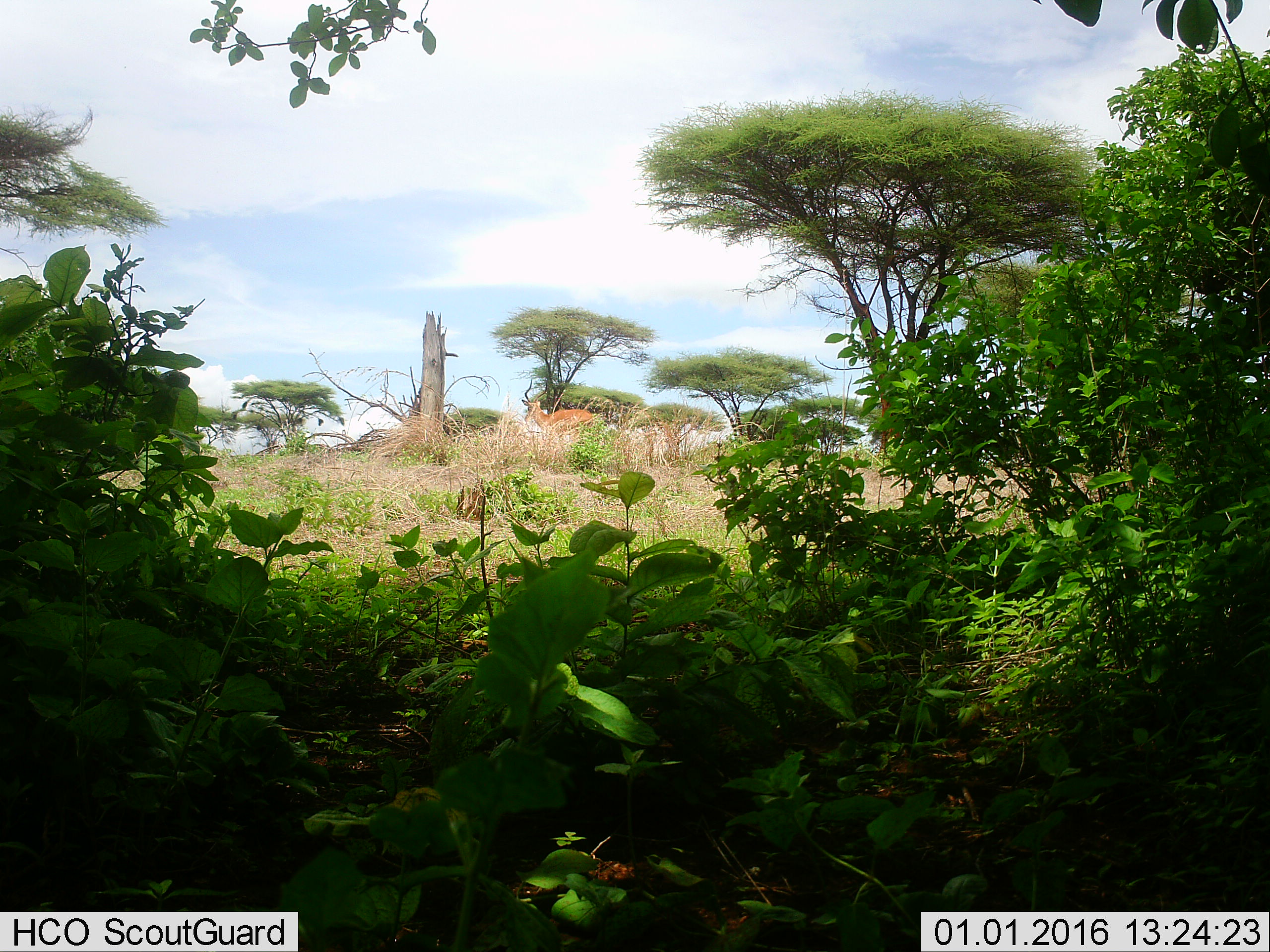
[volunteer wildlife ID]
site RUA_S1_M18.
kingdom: Animalia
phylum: Chordata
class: Mammalia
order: Artiodactyla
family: Bovidae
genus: Aepyceros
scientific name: Aepyceros melampus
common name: impala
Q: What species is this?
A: Impala (Aepyceros melampus).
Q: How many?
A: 1.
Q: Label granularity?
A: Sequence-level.